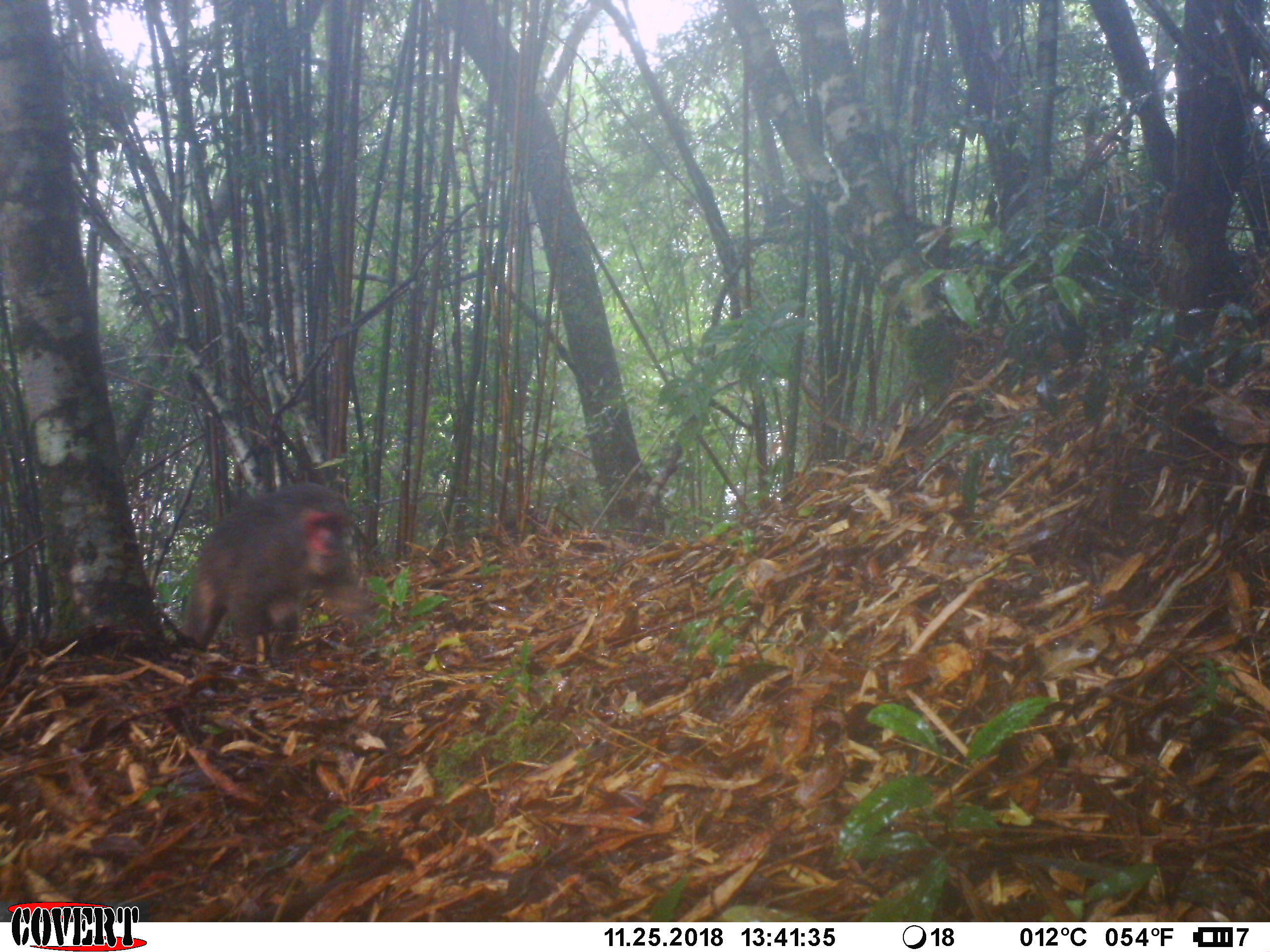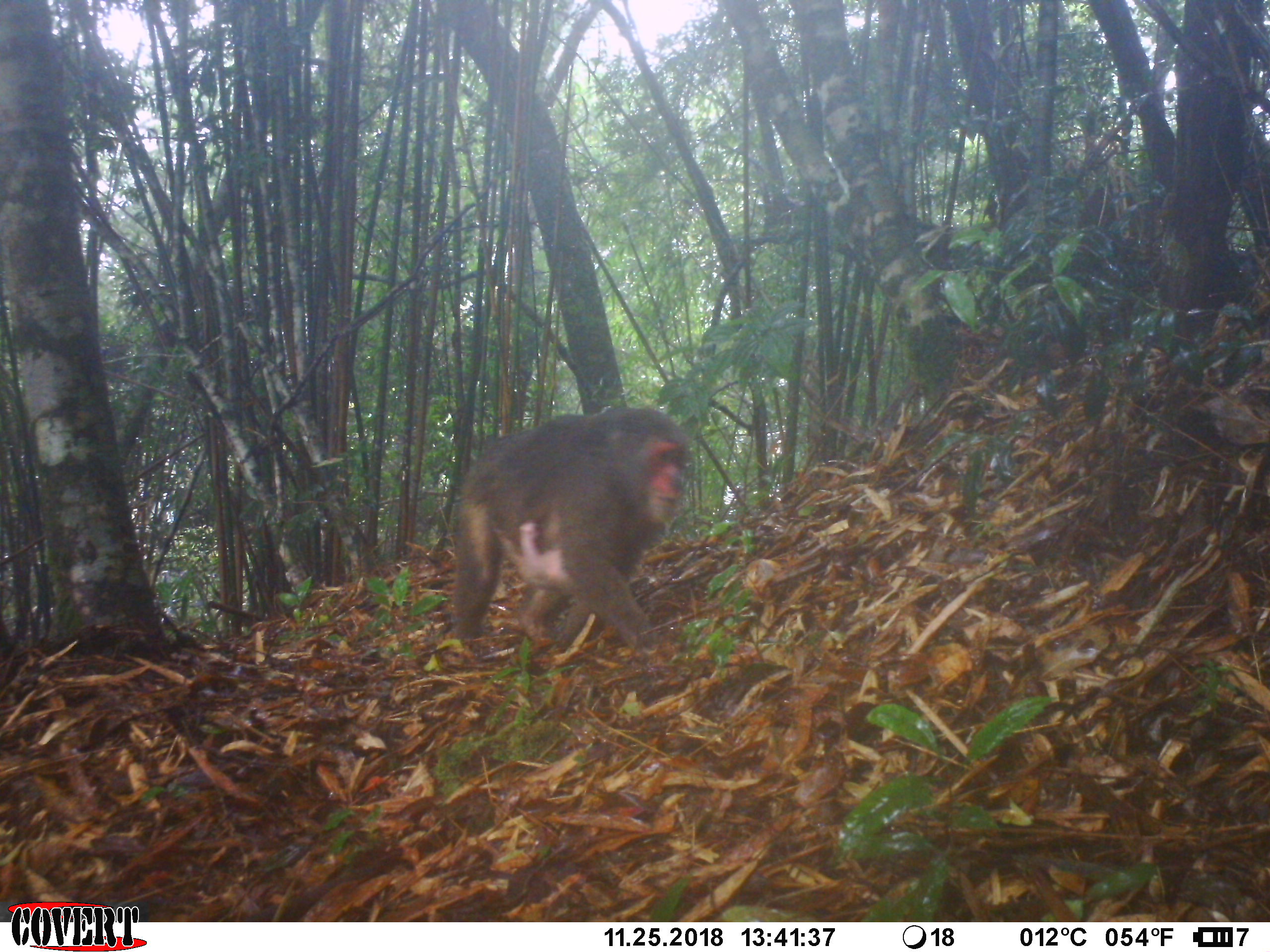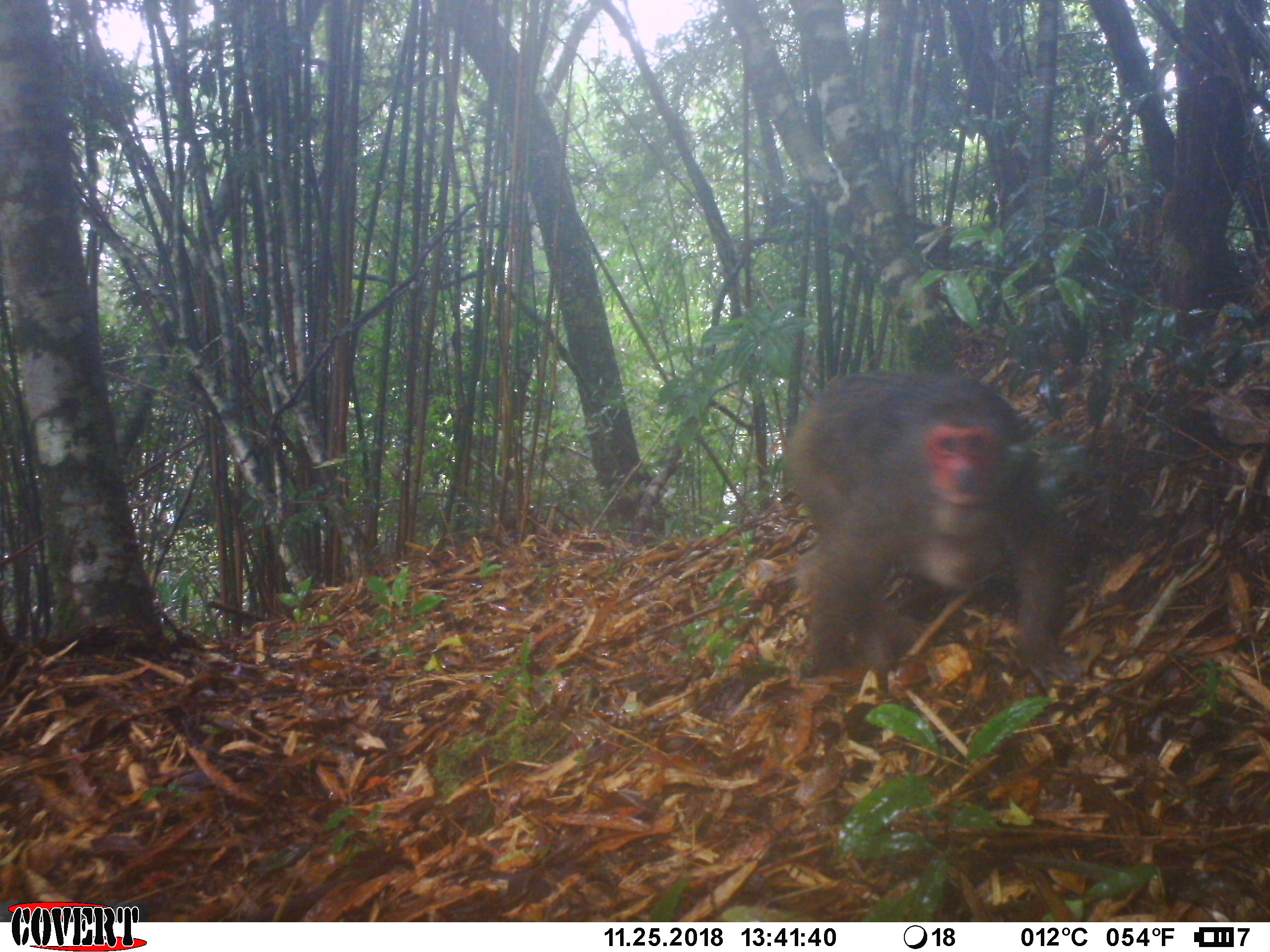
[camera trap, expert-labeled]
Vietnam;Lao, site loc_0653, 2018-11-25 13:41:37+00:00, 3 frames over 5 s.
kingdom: Animalia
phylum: Chordata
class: Mammalia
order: Primates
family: Cercopithecidae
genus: Macaca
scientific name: Macaca arctoides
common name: stump-tailed macaque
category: stump tailed macaque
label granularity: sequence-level